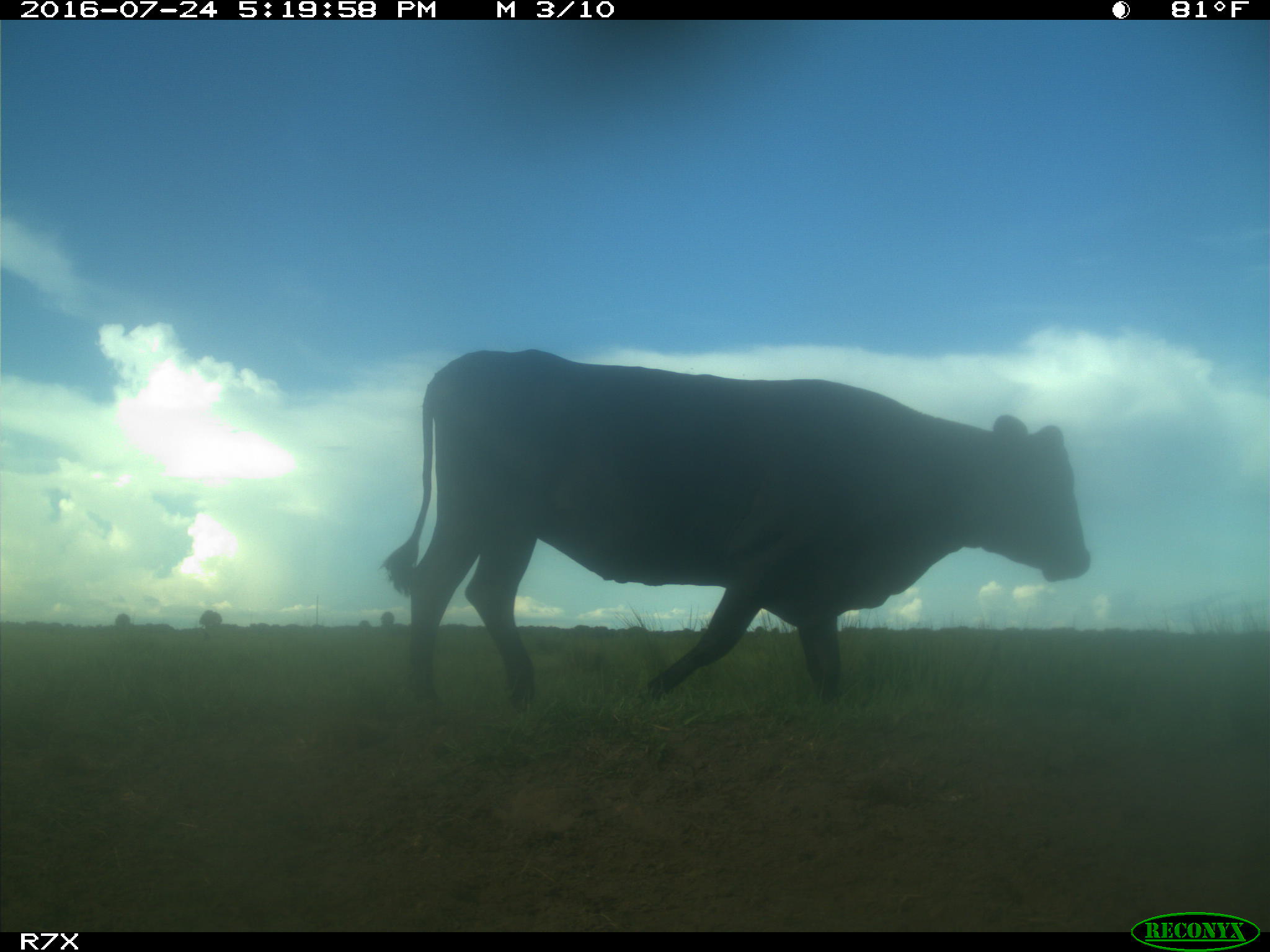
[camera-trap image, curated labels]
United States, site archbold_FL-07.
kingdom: Animalia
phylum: Chordata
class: Mammalia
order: Artiodactyla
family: Bovidae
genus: Bos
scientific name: Bos taurus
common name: domestic cow